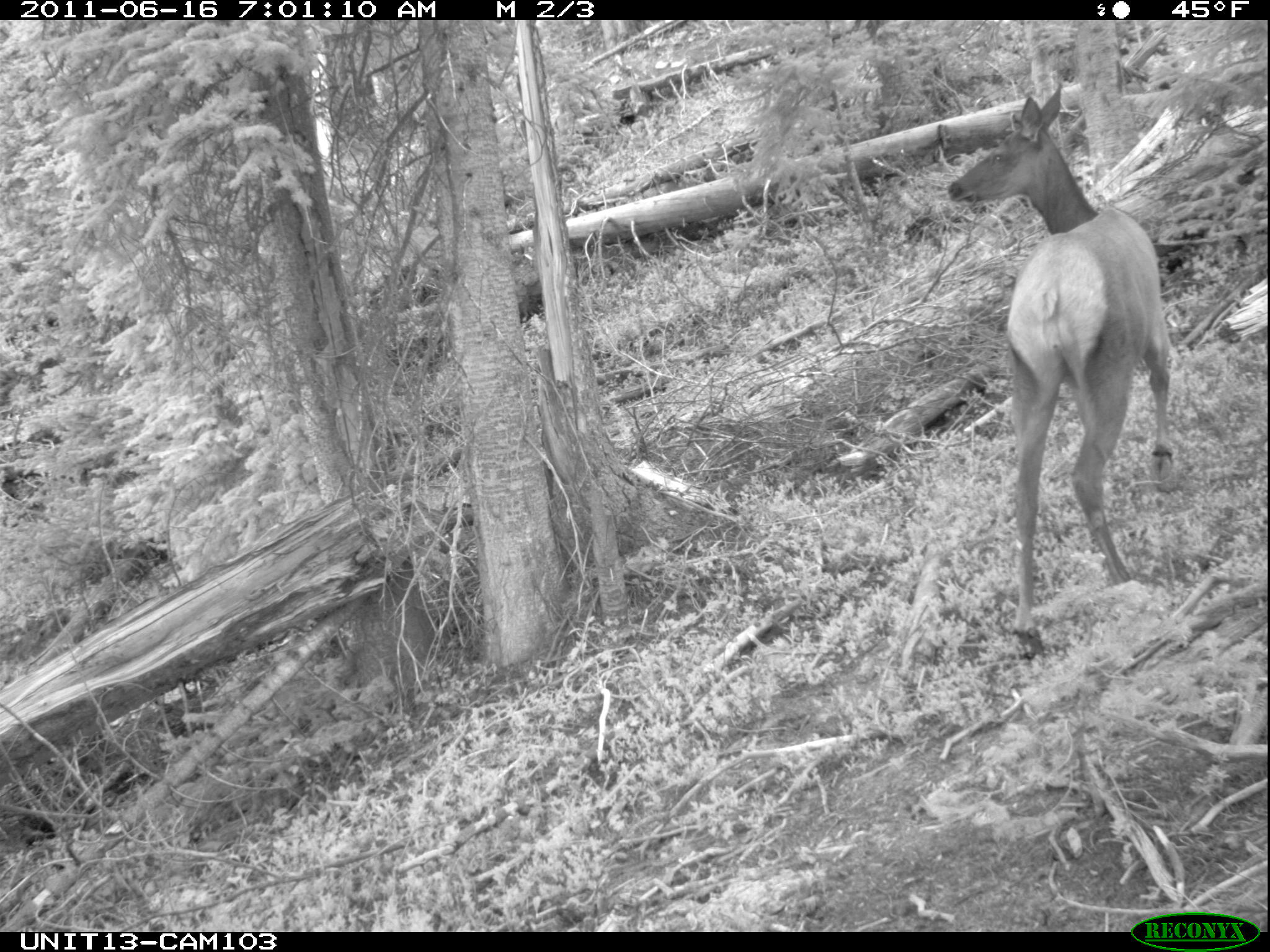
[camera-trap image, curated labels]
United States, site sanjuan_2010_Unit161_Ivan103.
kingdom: Animalia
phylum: Chordata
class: Mammalia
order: Artiodactyla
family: Cervidae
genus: Cervus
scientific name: Cervus elaphus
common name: red deer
Cervus elaphus (red deer).